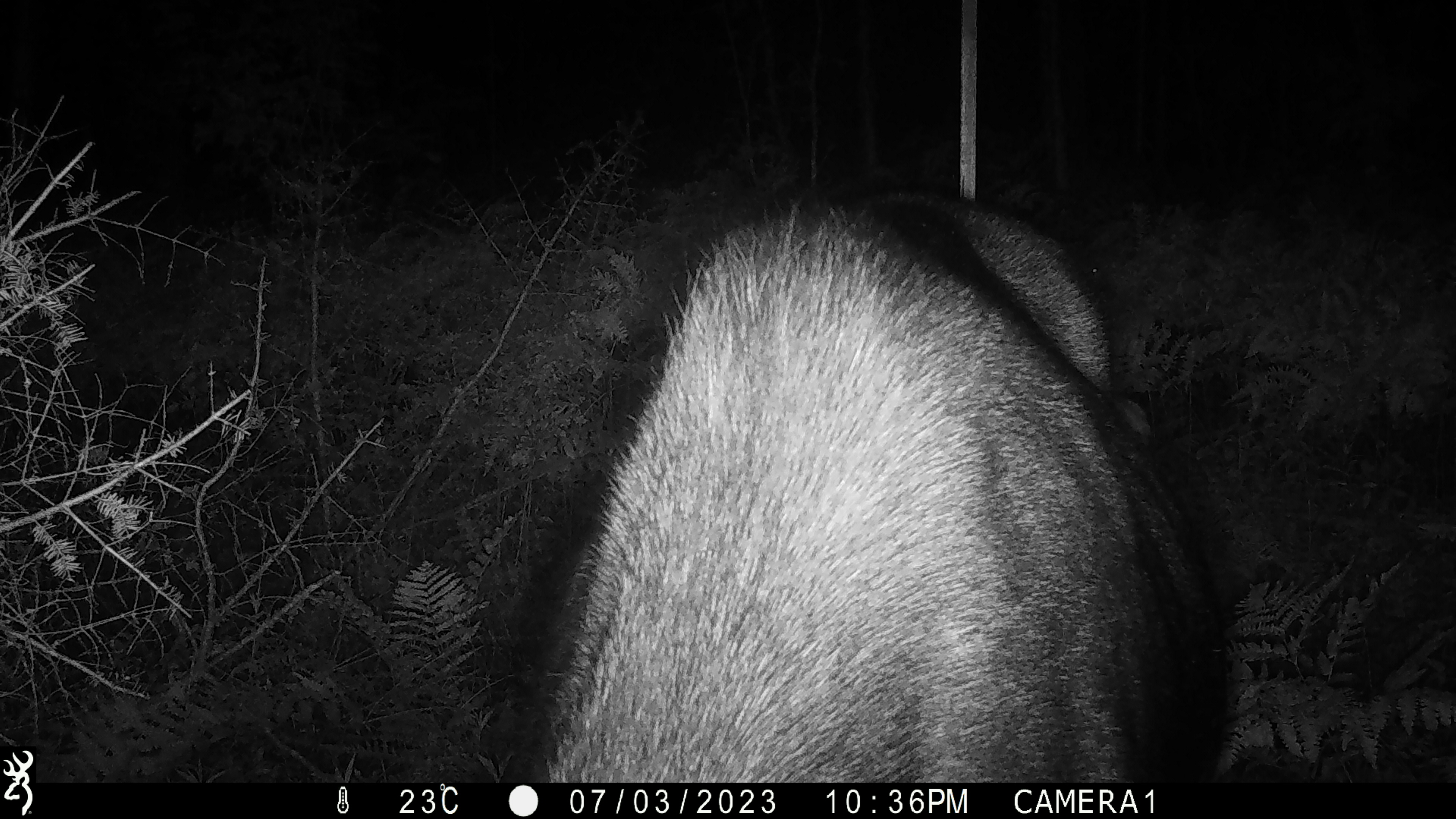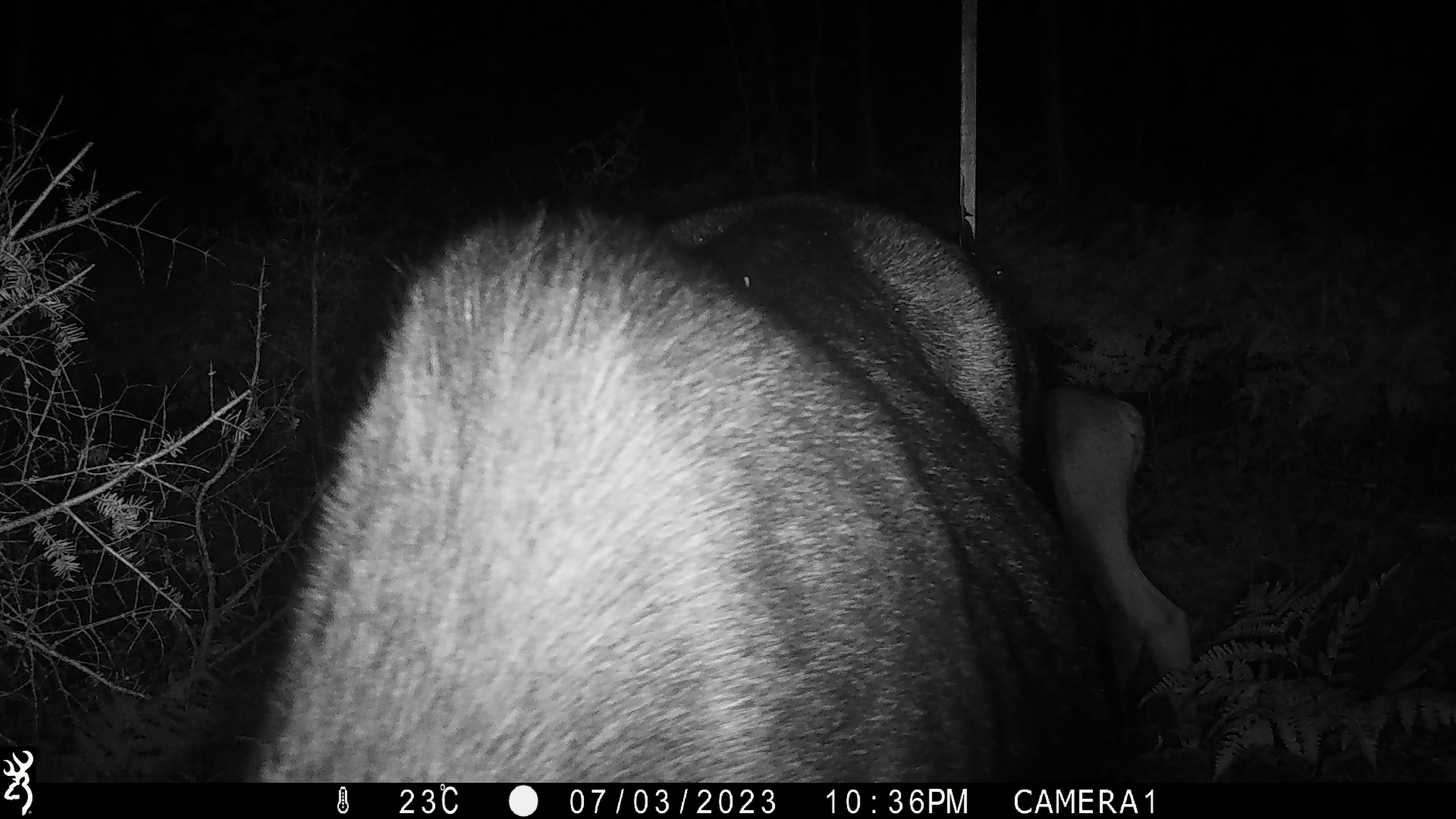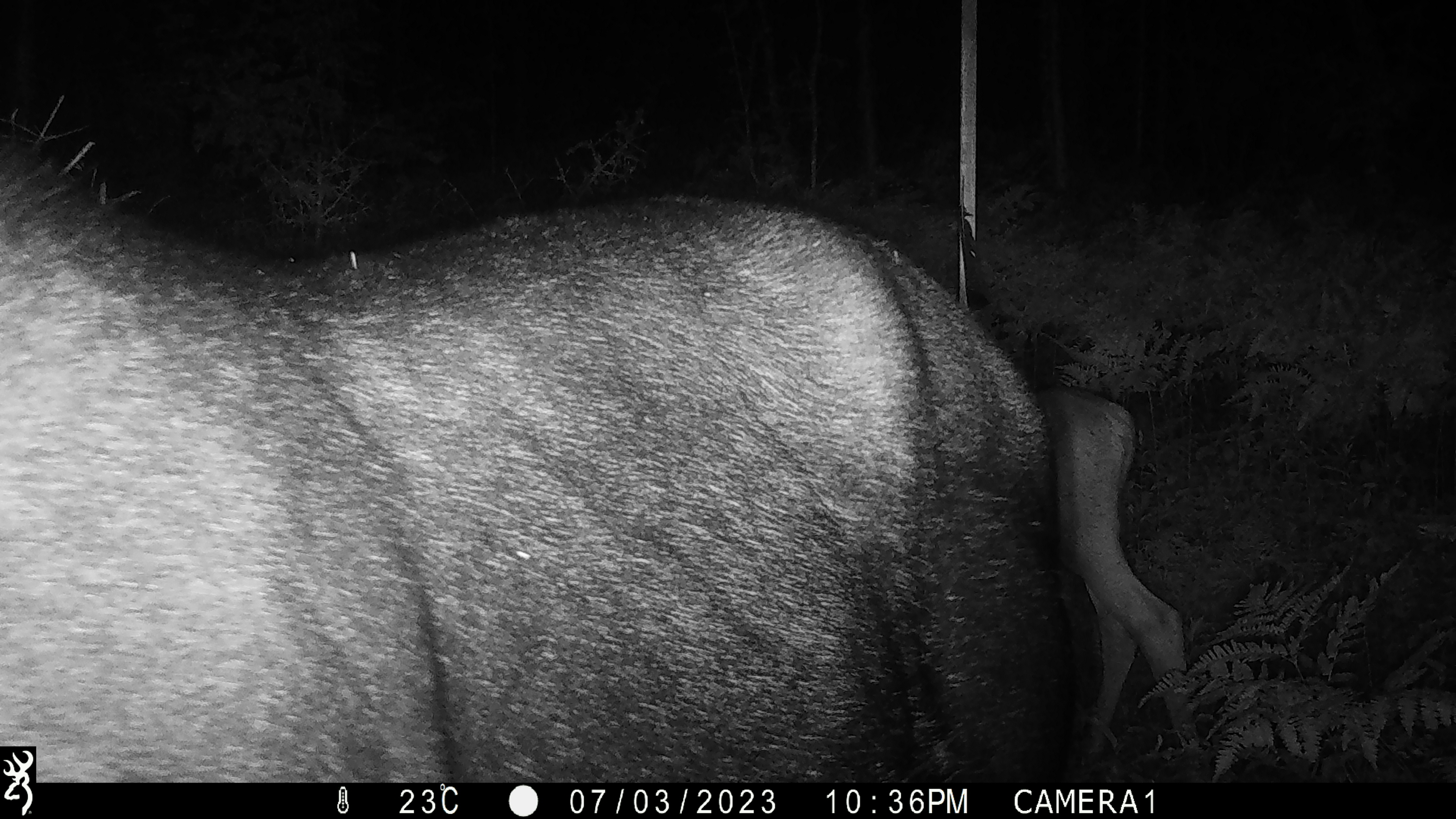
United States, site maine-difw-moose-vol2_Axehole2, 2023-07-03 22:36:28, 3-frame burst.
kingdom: Animalia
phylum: Chordata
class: Mammalia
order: Artiodactyla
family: Cervidae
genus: Alces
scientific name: Alces alces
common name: moose